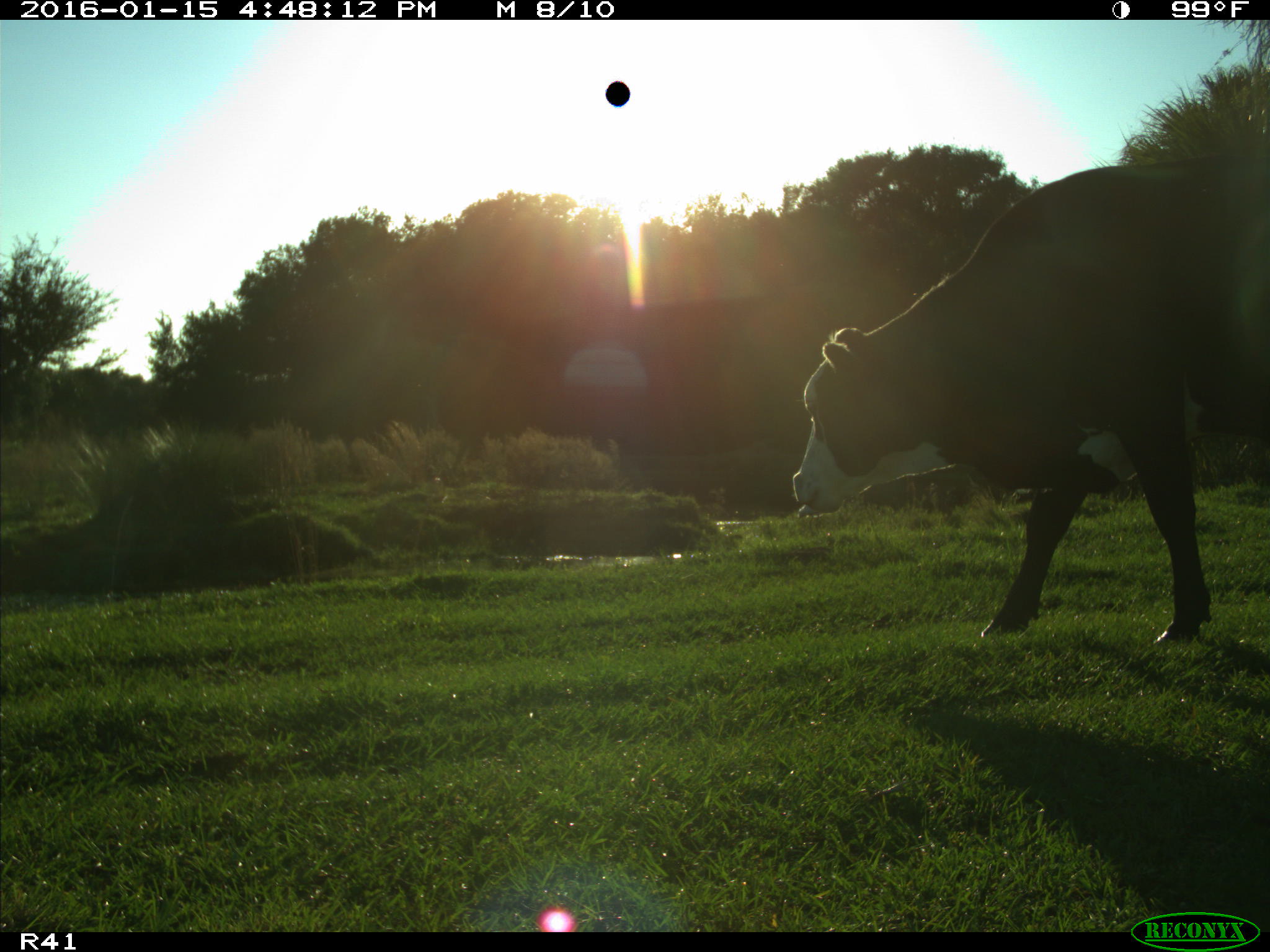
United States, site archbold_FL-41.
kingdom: Animalia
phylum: Chordata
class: Mammalia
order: Artiodactyla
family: Bovidae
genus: Bos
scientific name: Bos taurus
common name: domestic cow